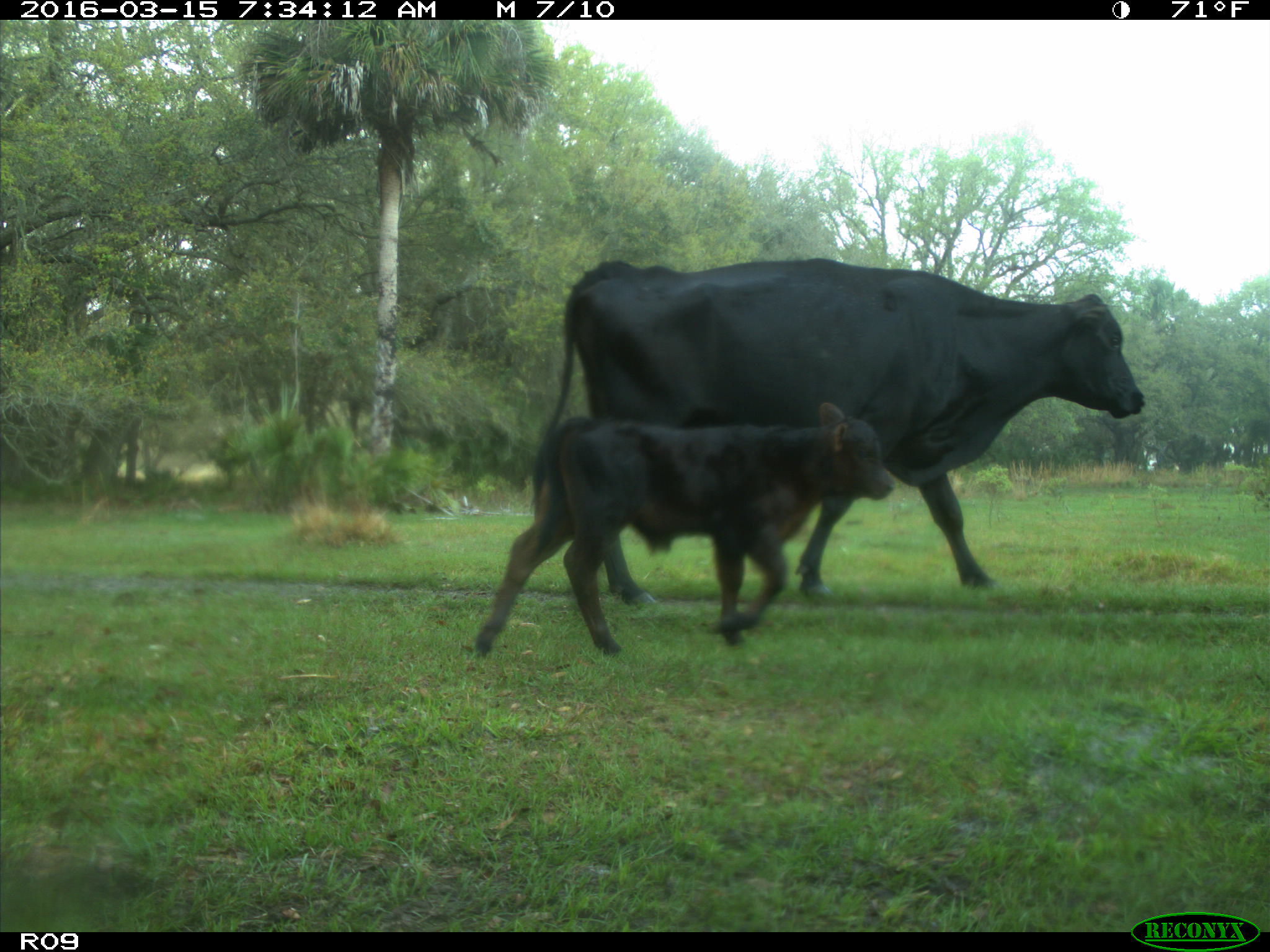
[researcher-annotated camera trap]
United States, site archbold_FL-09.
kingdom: Animalia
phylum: Chordata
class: Mammalia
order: Artiodactyla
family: Bovidae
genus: Bos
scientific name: Bos taurus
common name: domestic cow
Bos taurus (domestic cow).